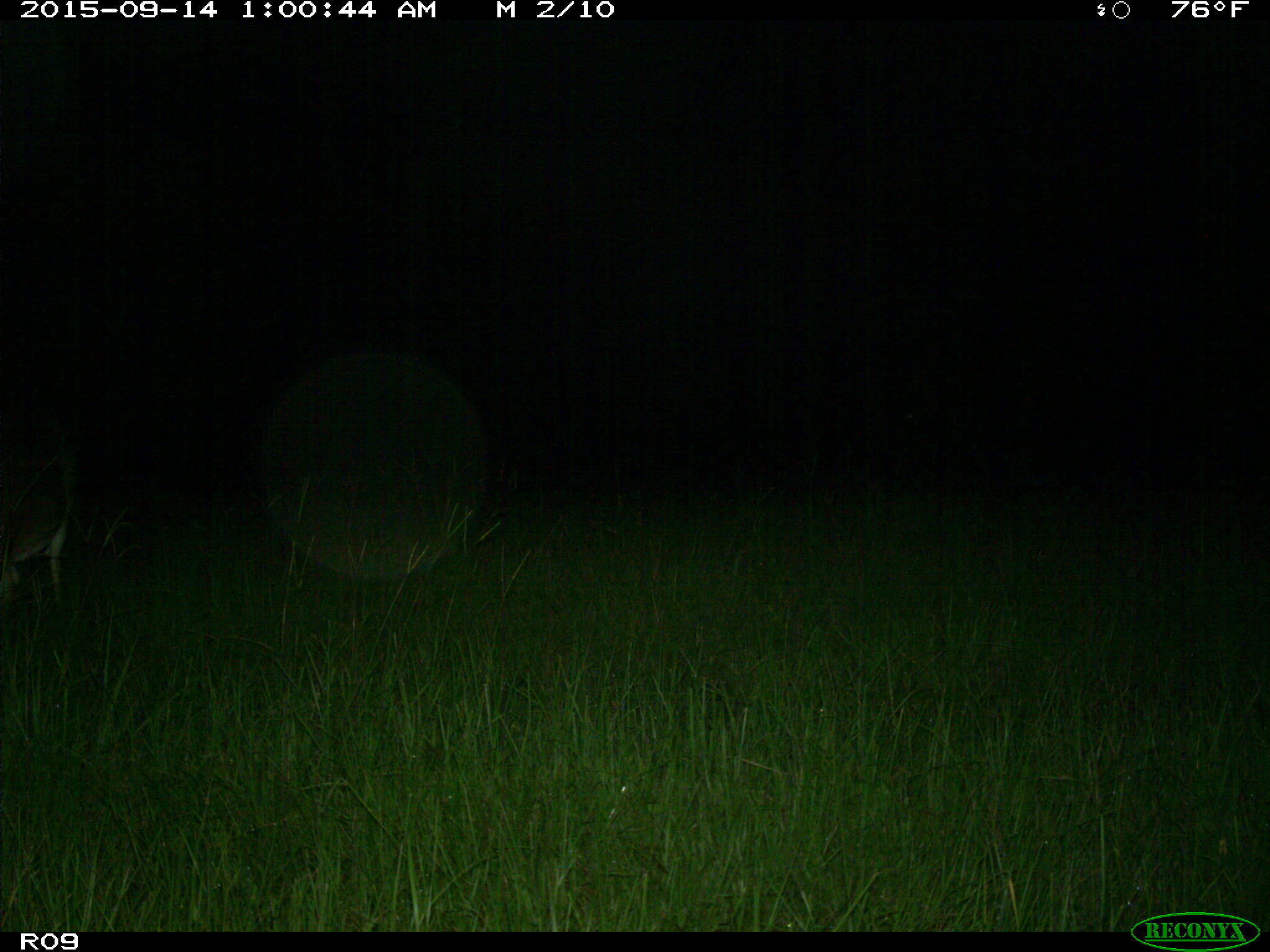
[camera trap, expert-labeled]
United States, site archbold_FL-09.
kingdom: Animalia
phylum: Chordata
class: Mammalia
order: Artiodactyla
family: Cervidae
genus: Odocoileus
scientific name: Odocoileus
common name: deer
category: unidentified deer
Unidentified deer (deer) (Odocoileus).